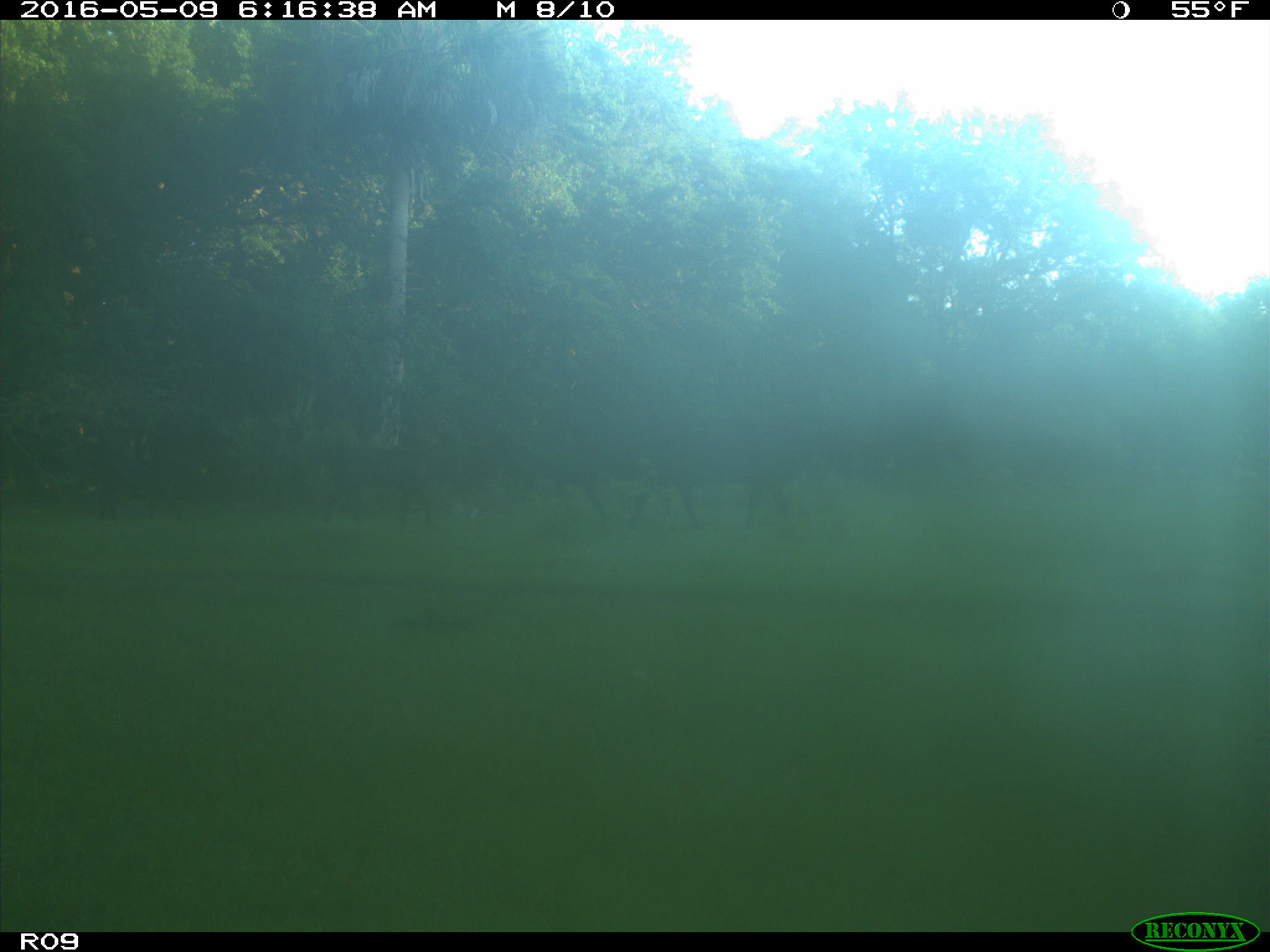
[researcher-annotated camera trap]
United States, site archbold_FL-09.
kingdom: Animalia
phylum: Chordata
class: Mammalia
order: Artiodactyla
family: Bovidae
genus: Bos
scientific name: Bos taurus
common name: domestic cow